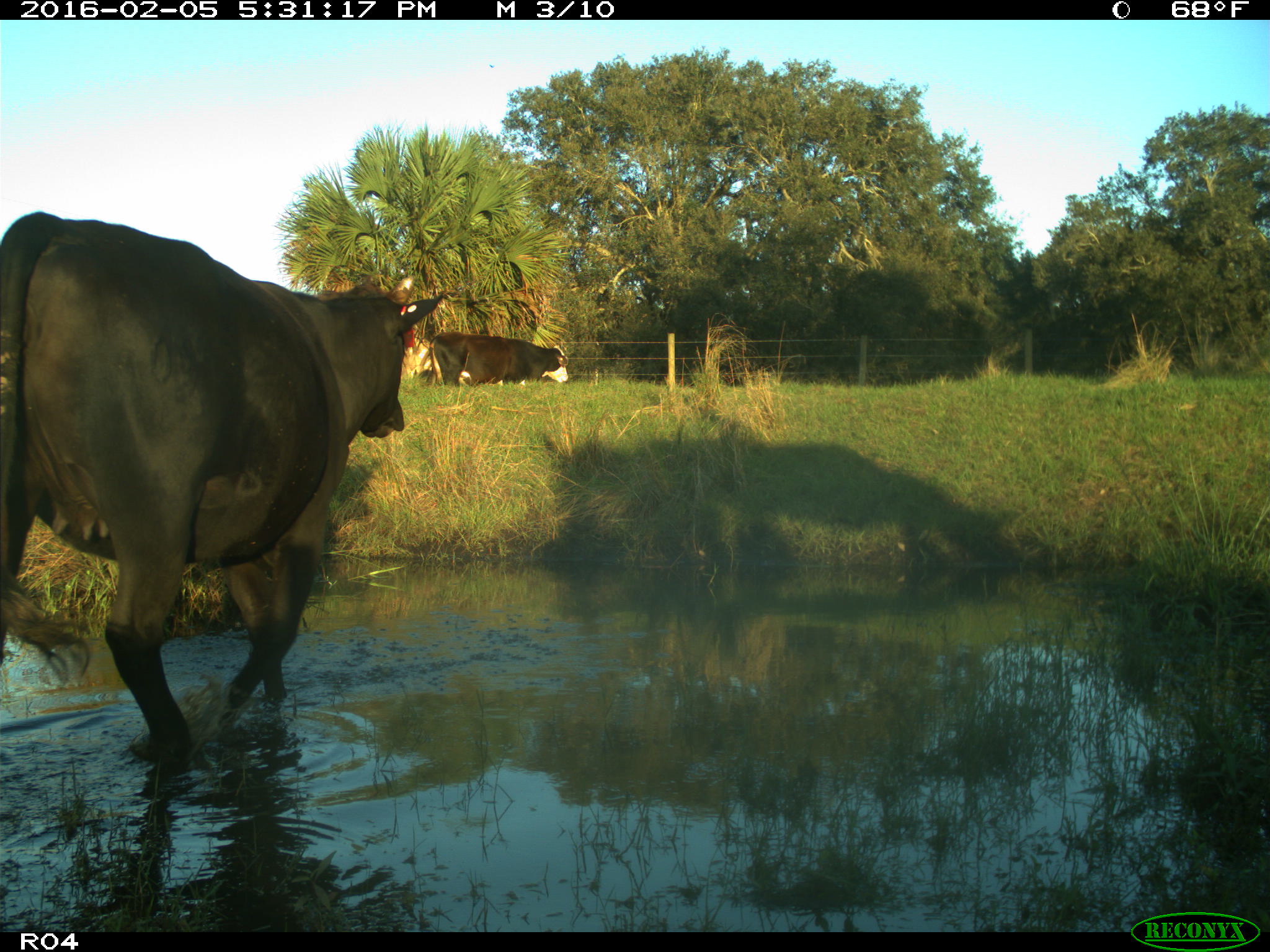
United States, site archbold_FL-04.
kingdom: Animalia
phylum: Chordata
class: Mammalia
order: Artiodactyla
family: Bovidae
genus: Bos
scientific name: Bos taurus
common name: domestic cow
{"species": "Bos taurus (domestic cow)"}